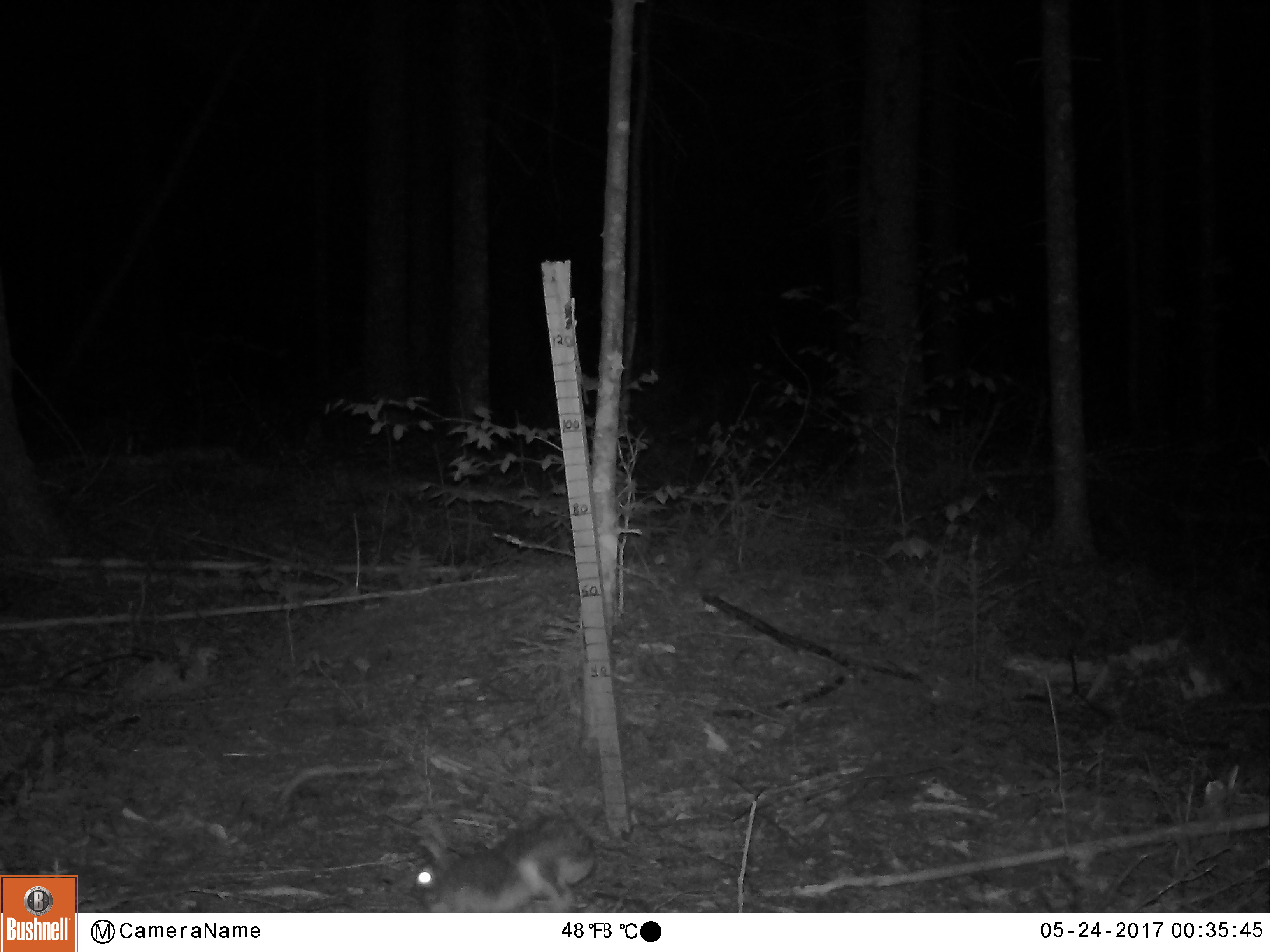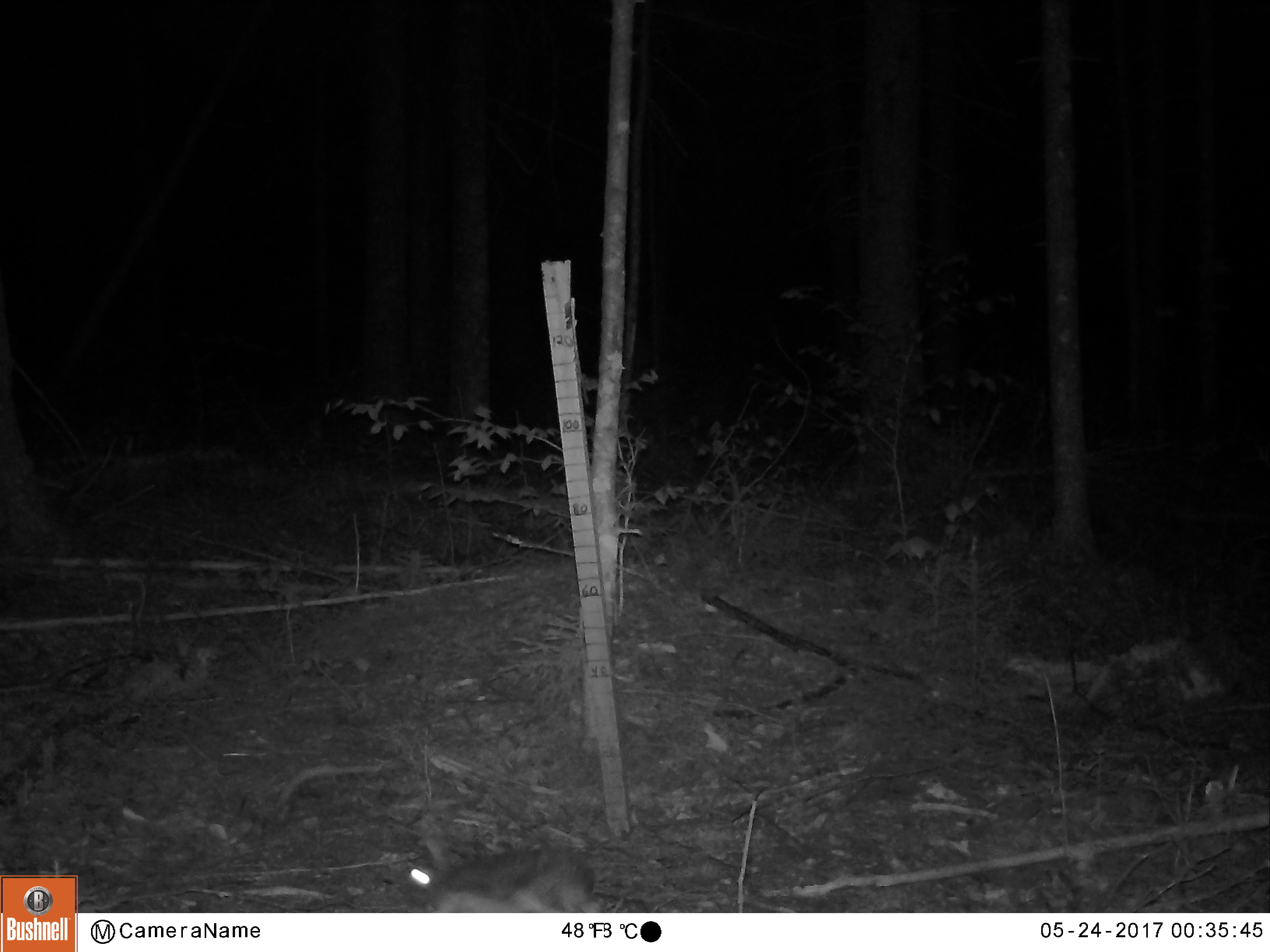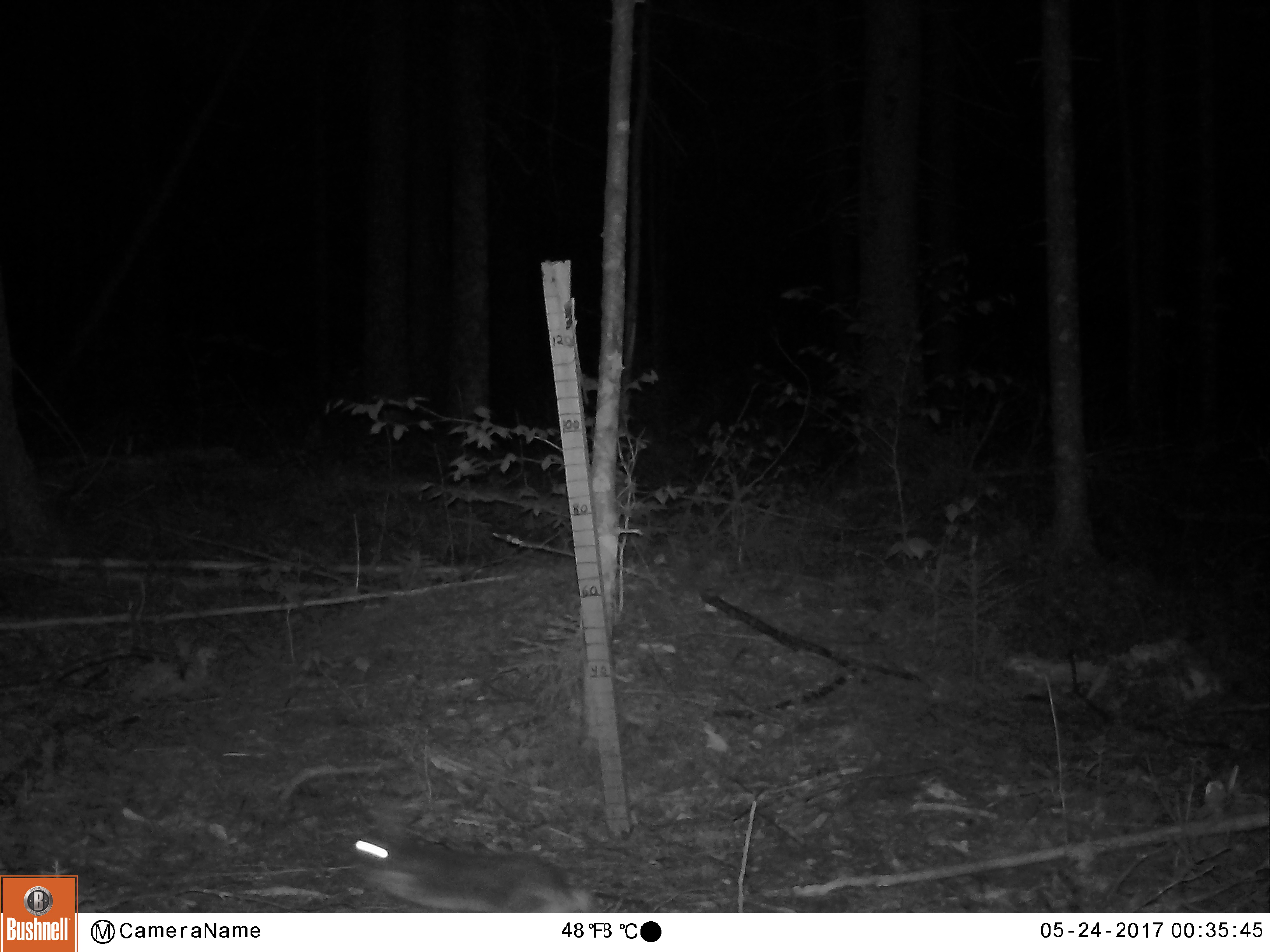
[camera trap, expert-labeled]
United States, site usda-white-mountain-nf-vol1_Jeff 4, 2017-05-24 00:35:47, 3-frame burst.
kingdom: Animalia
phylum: Chordata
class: Mammalia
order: Lagomorpha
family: Leporidae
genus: Lepus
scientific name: Lepus americanus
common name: snowshoe hare